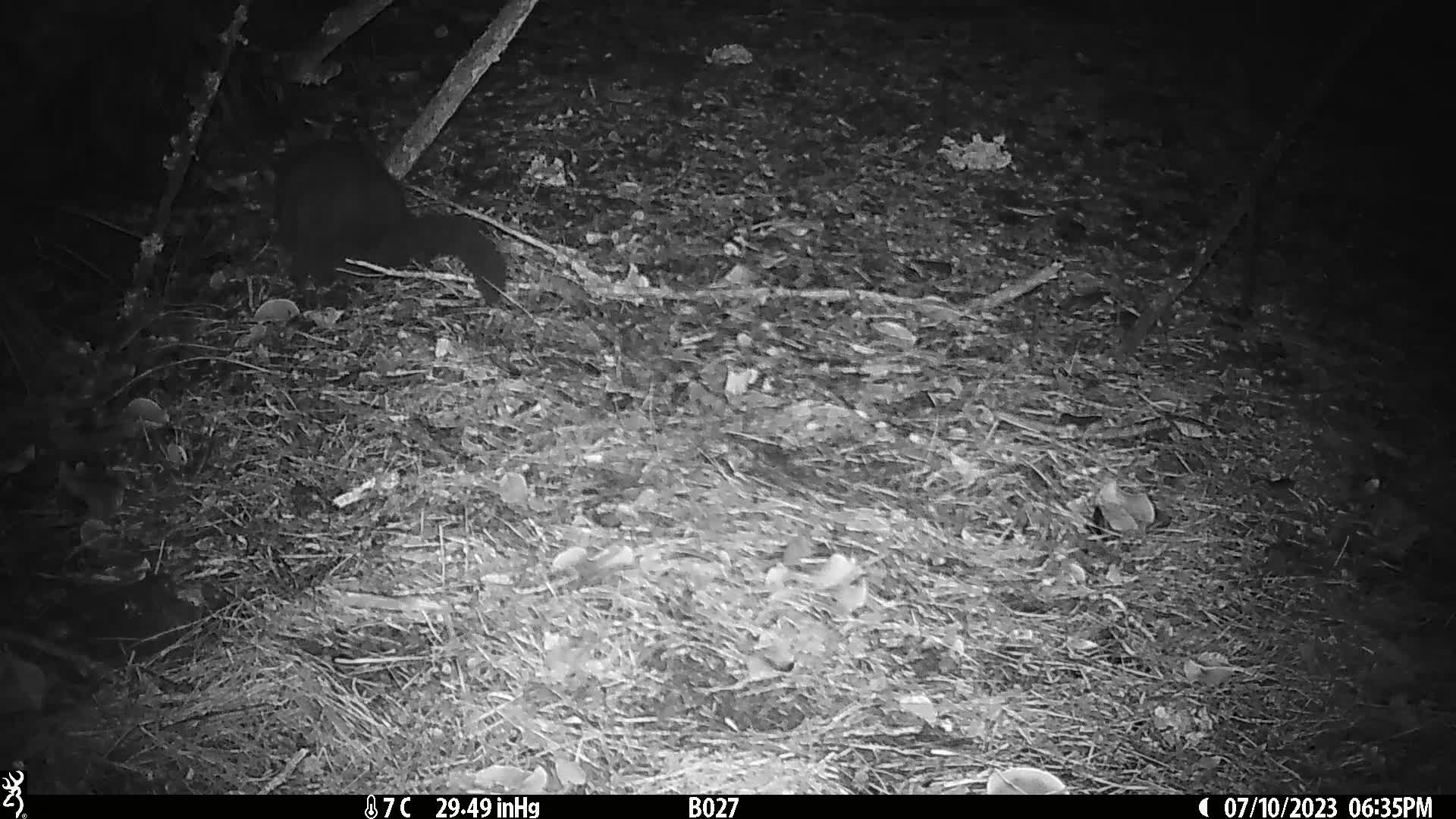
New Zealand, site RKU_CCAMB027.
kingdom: Animalia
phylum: Chordata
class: Mammalia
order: Diprotodontia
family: Phalangeridae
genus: Trichosurus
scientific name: Trichosurus vulpecula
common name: common brushtail possum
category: possum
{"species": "possum (common brushtail possum) (Trichosurus vulpecula)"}